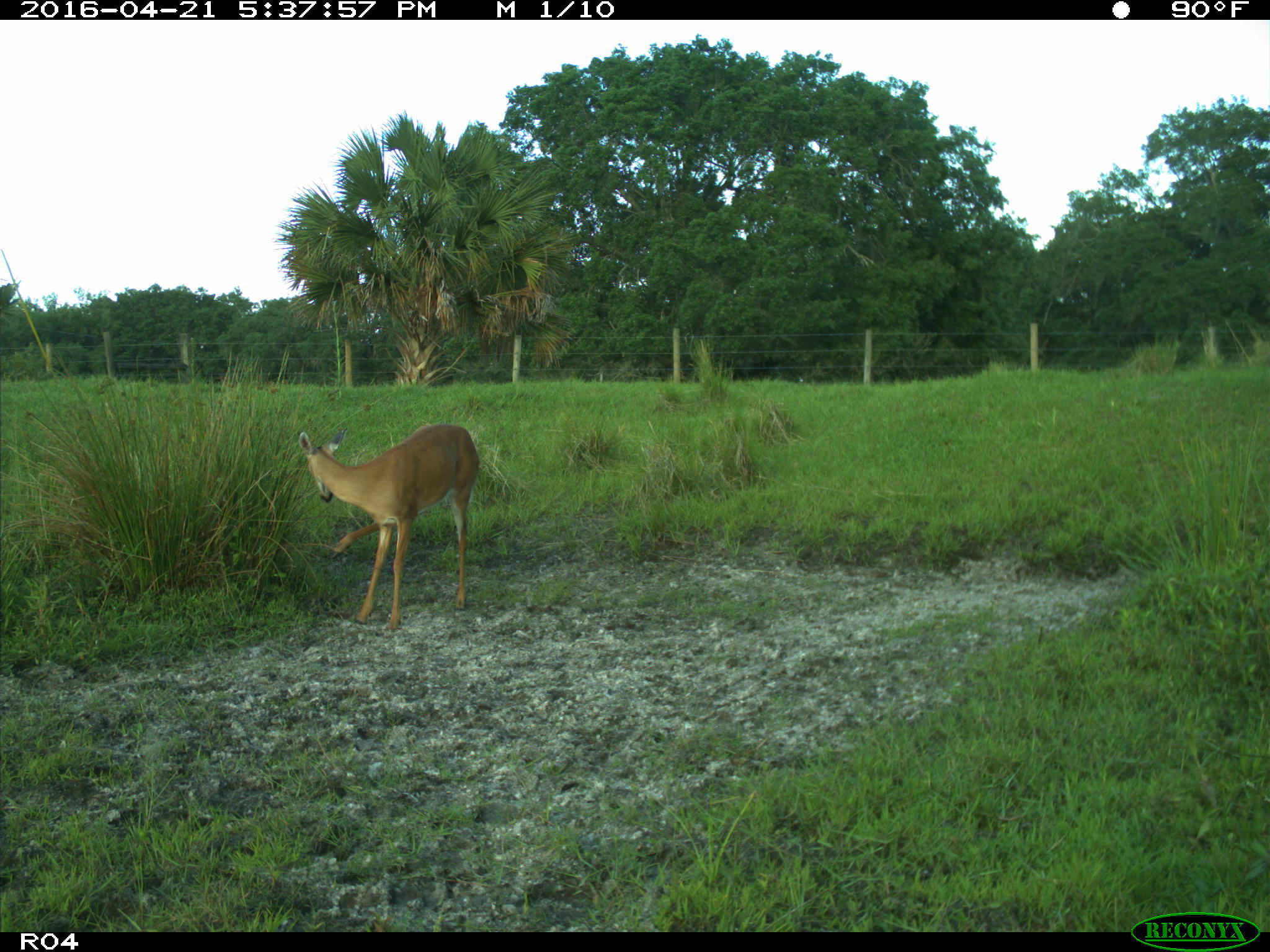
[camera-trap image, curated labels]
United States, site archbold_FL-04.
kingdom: Animalia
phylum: Chordata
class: Mammalia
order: Artiodactyla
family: Cervidae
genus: Odocoileus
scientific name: Odocoileus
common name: deer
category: unidentified deer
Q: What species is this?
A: Unidentified deer (deer) (Odocoileus).